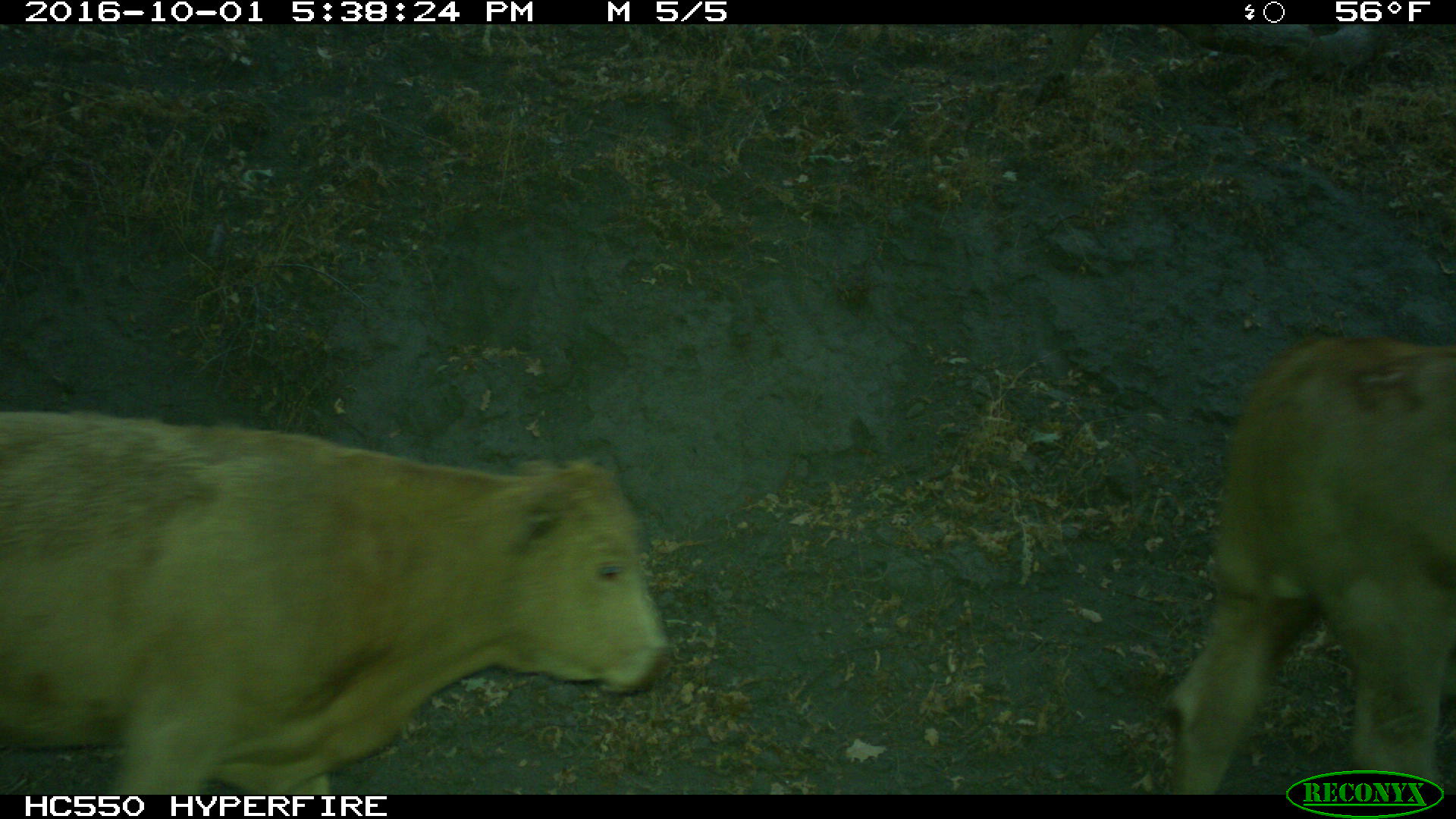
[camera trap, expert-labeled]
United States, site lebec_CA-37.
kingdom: Animalia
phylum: Chordata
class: Mammalia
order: Artiodactyla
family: Bovidae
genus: Bos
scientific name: Bos taurus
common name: domestic cow